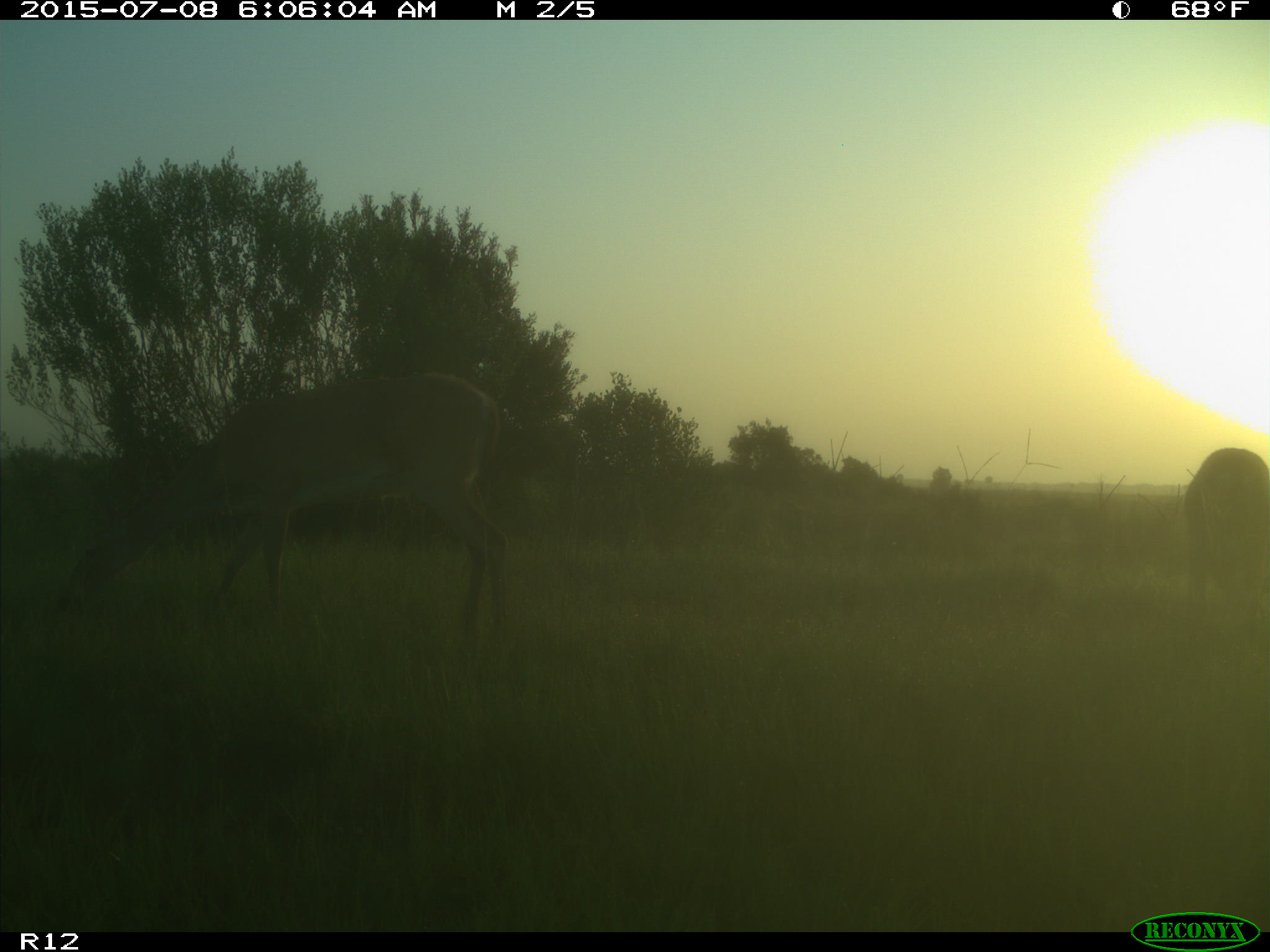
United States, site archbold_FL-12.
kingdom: Animalia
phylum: Chordata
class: Mammalia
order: Artiodactyla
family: Cervidae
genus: Odocoileus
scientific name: Odocoileus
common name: deer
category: unidentified deer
Unidentified deer (deer) (Odocoileus).